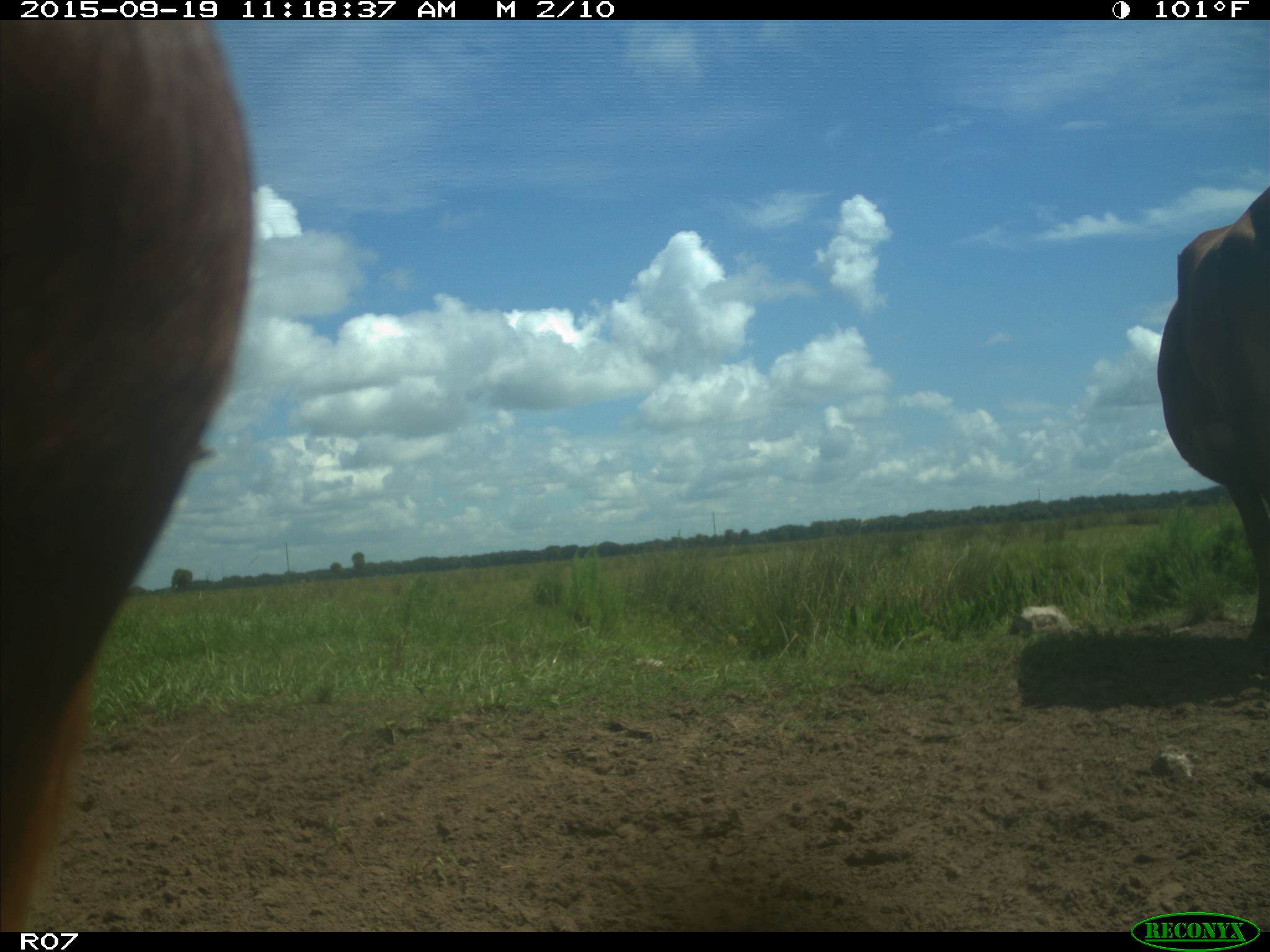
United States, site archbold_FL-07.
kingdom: Animalia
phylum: Chordata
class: Mammalia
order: Artiodactyla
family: Bovidae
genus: Bos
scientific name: Bos taurus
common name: domestic cow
Bos taurus (domestic cow).